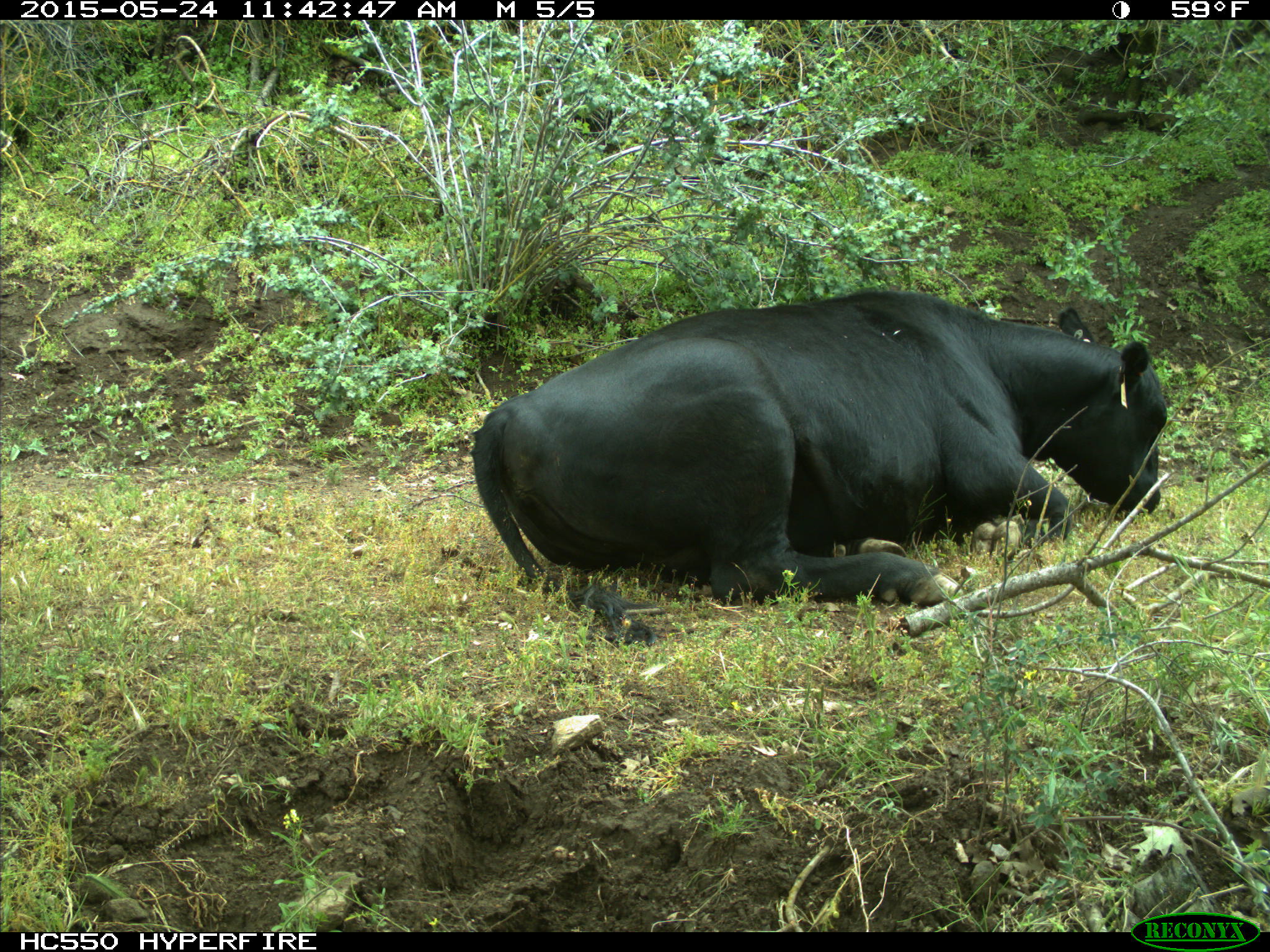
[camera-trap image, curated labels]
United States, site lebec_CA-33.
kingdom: Animalia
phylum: Chordata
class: Mammalia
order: Artiodactyla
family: Bovidae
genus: Bos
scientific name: Bos taurus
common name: domestic cow